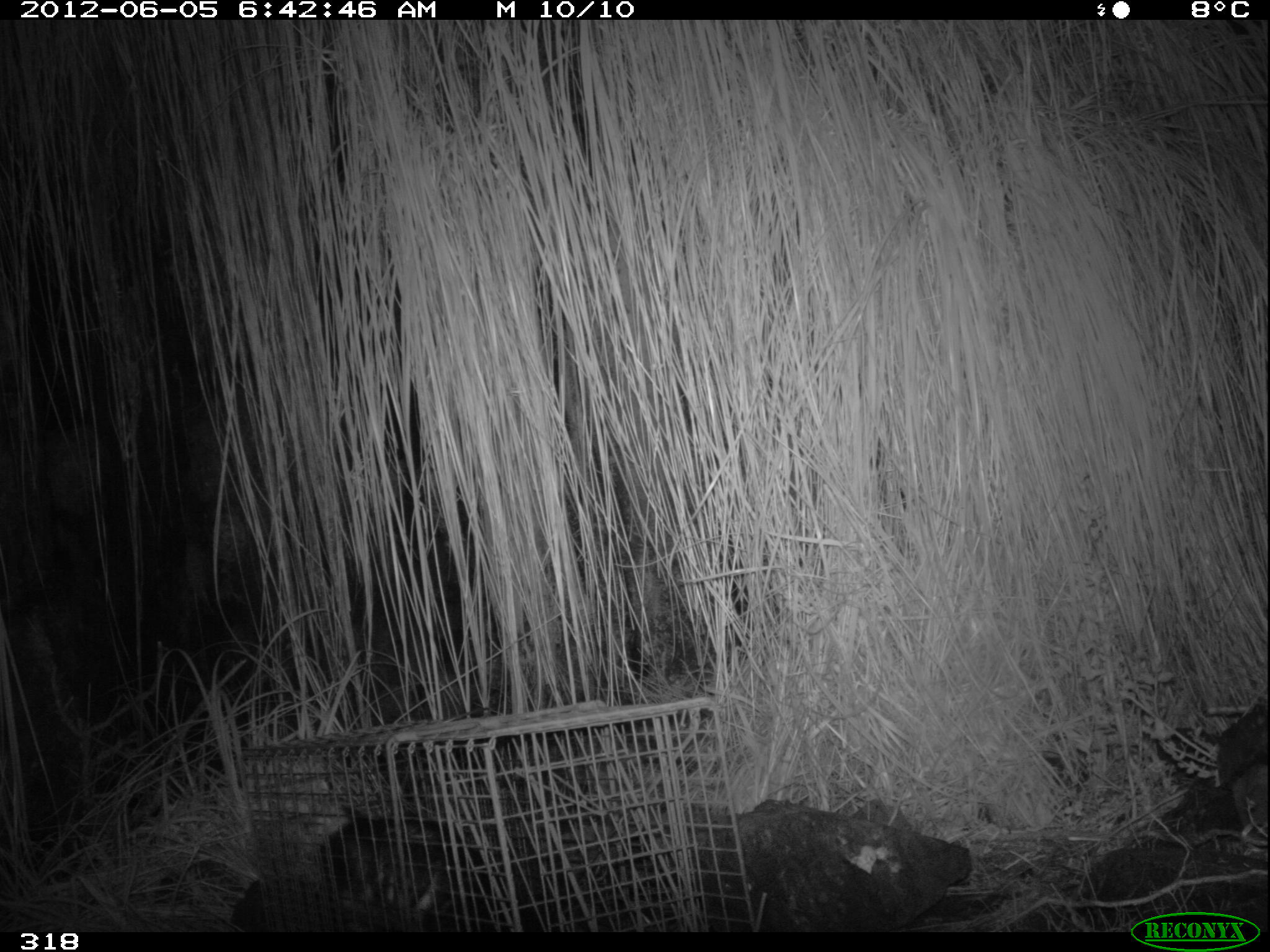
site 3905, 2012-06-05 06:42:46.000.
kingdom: Animalia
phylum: Chordata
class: Mammalia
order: Didelphimorphia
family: Didelphidae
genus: Didelphis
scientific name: Didelphis pernigra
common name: andean white-eared opossum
Didelphis pernigra (andean white-eared opossum).